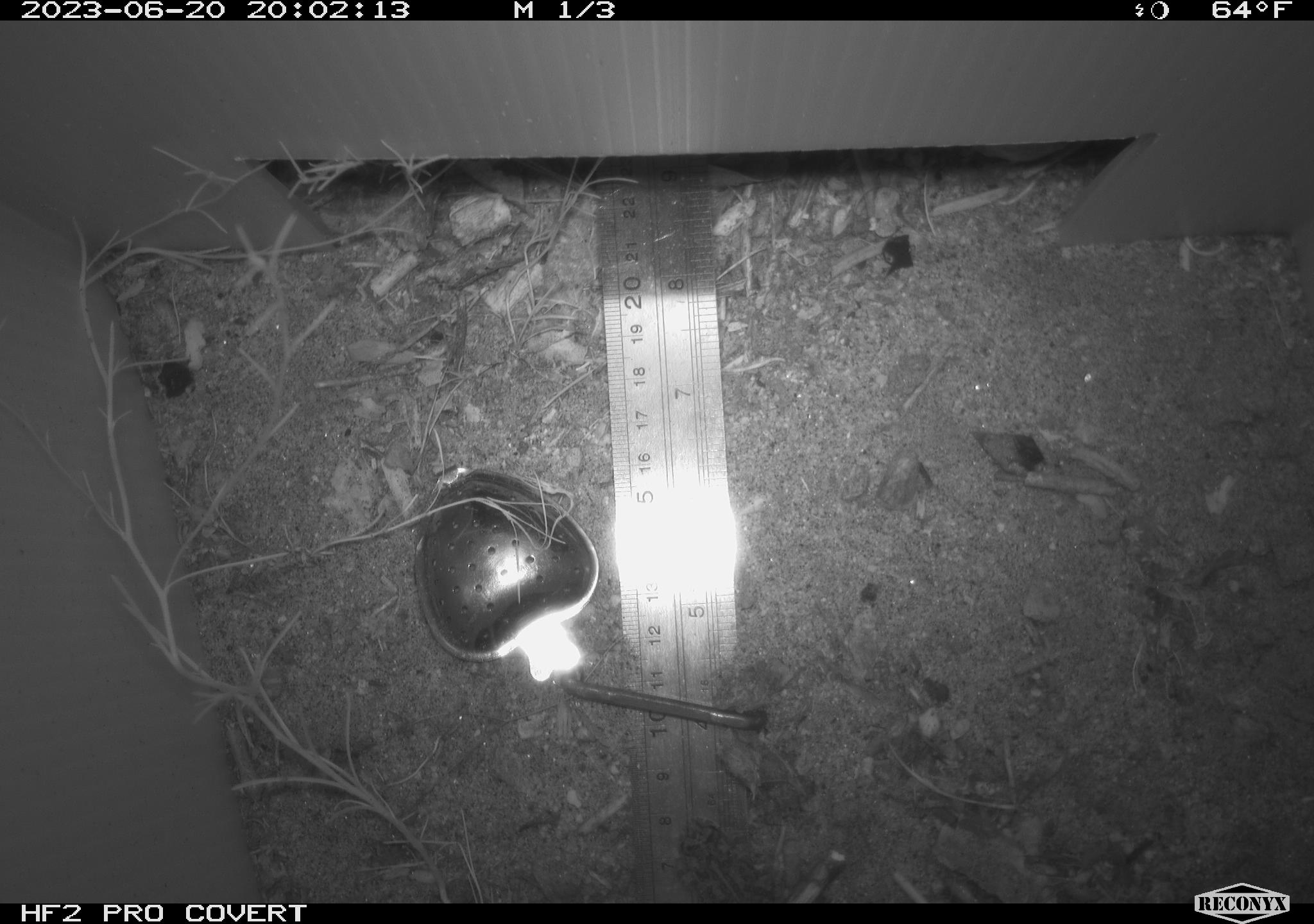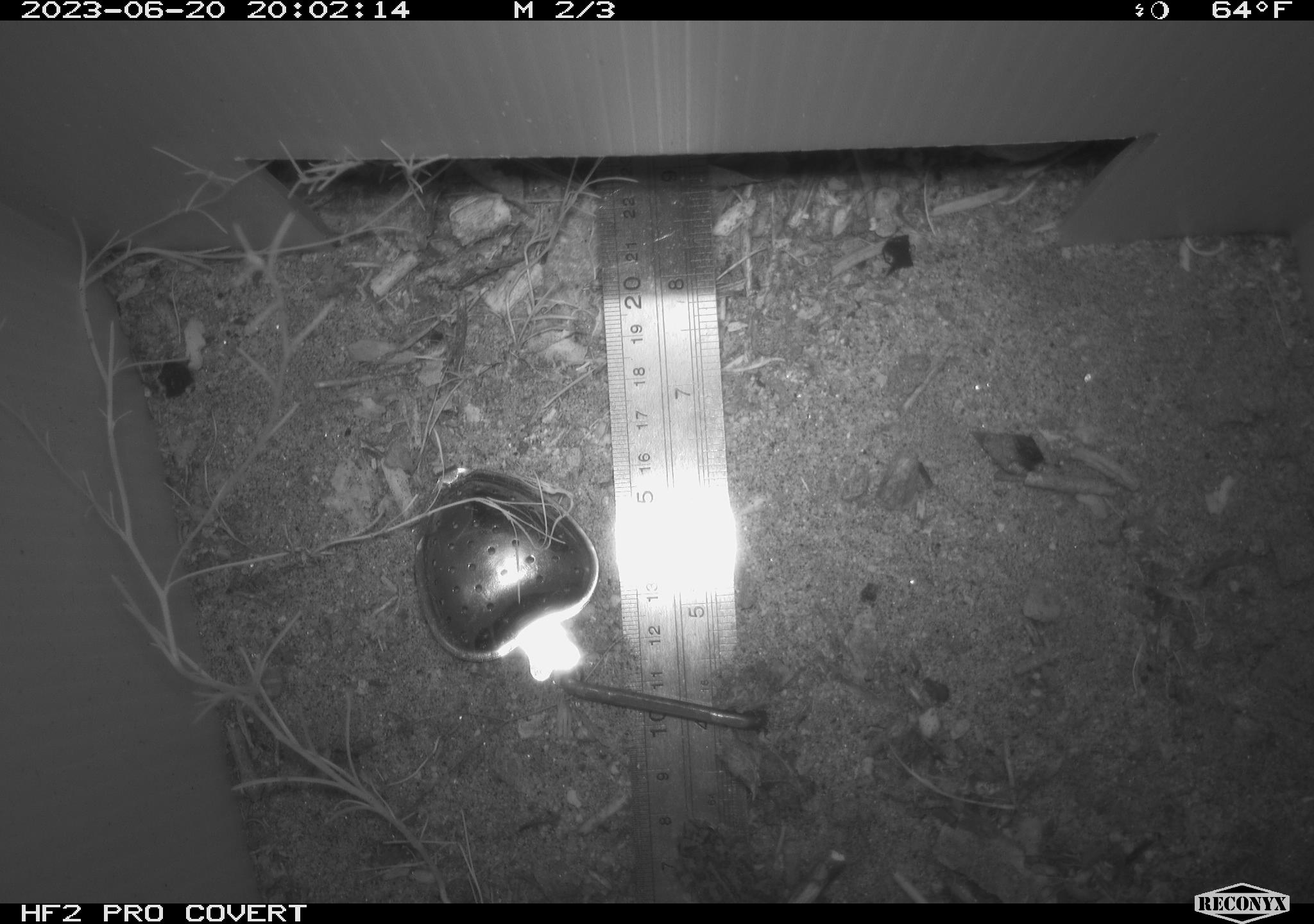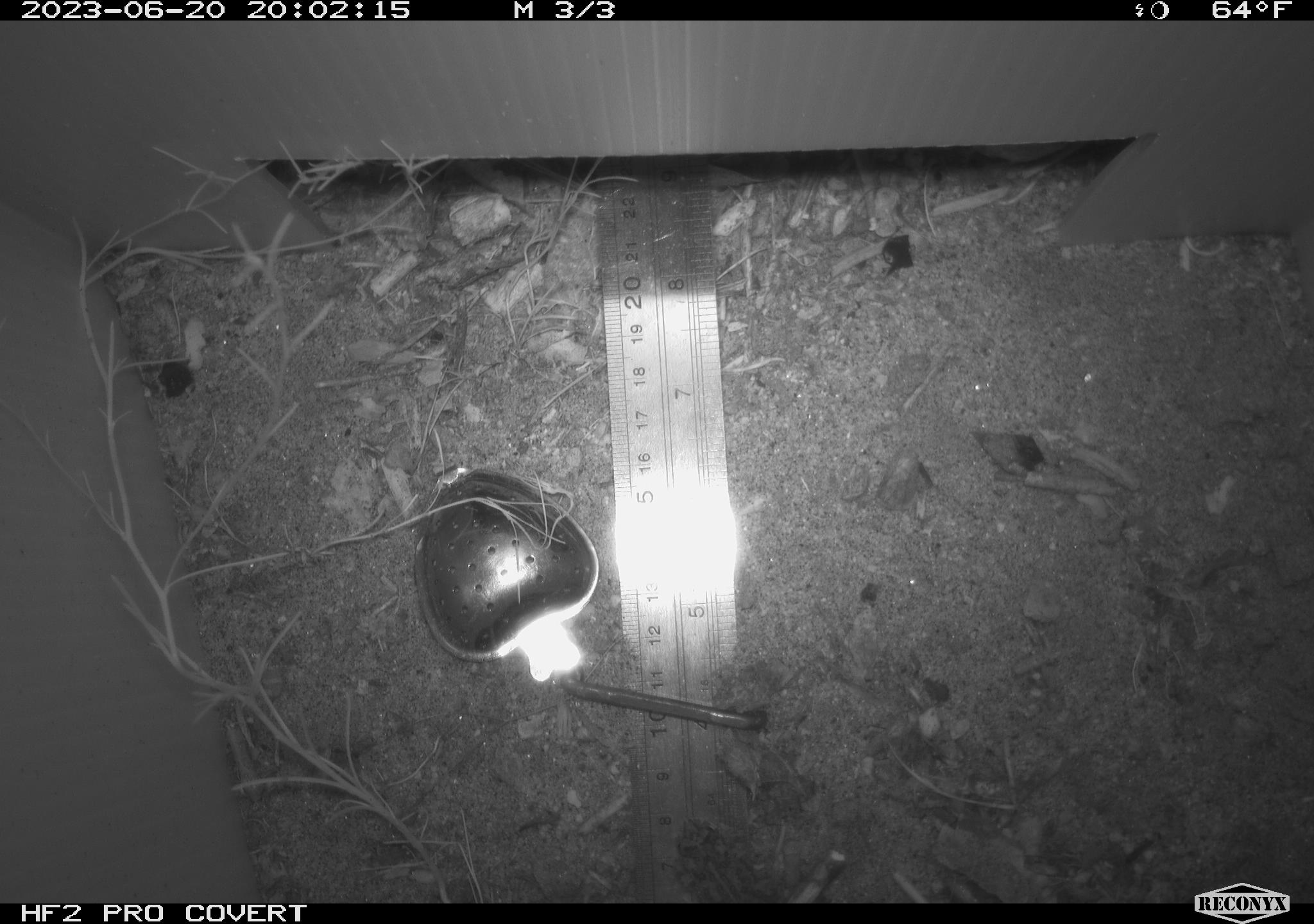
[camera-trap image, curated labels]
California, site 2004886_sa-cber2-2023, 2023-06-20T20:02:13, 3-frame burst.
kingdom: Animalia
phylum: Chordata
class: Amphibia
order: Anura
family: Bufonidae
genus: Anaxyrus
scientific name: Anaxyrus boreas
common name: western toad